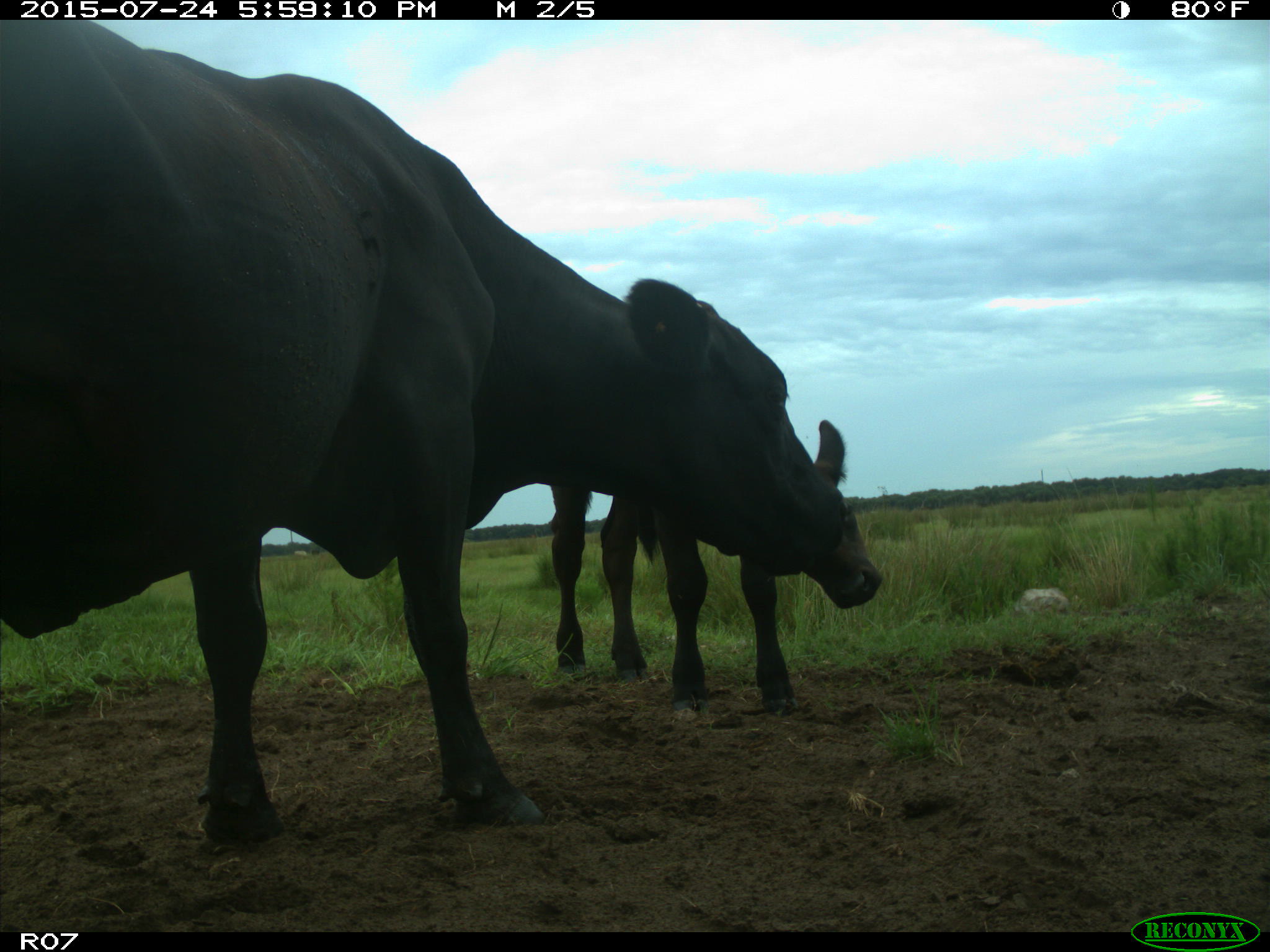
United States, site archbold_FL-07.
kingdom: Animalia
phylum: Chordata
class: Mammalia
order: Artiodactyla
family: Bovidae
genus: Bos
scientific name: Bos taurus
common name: domestic cow